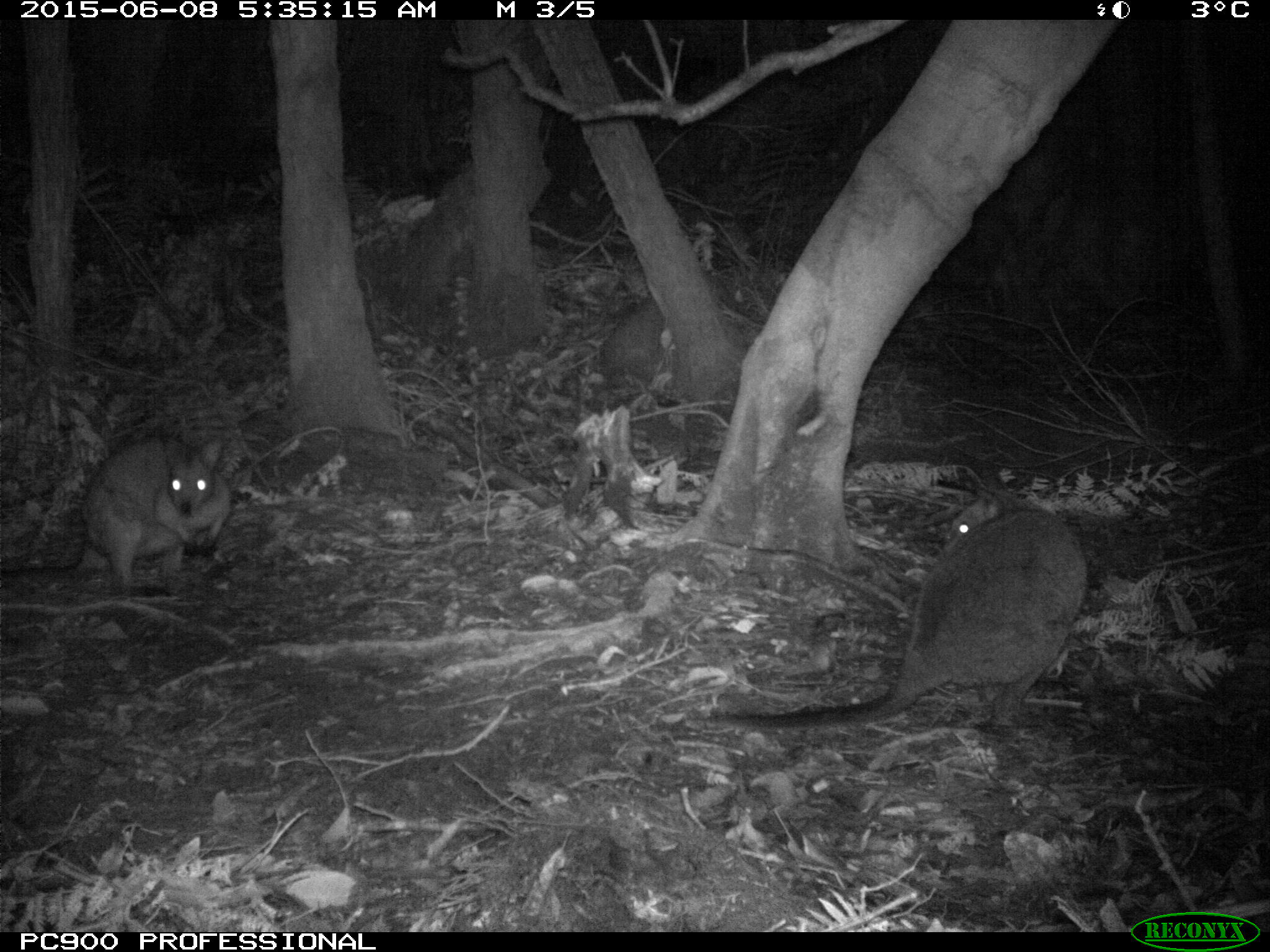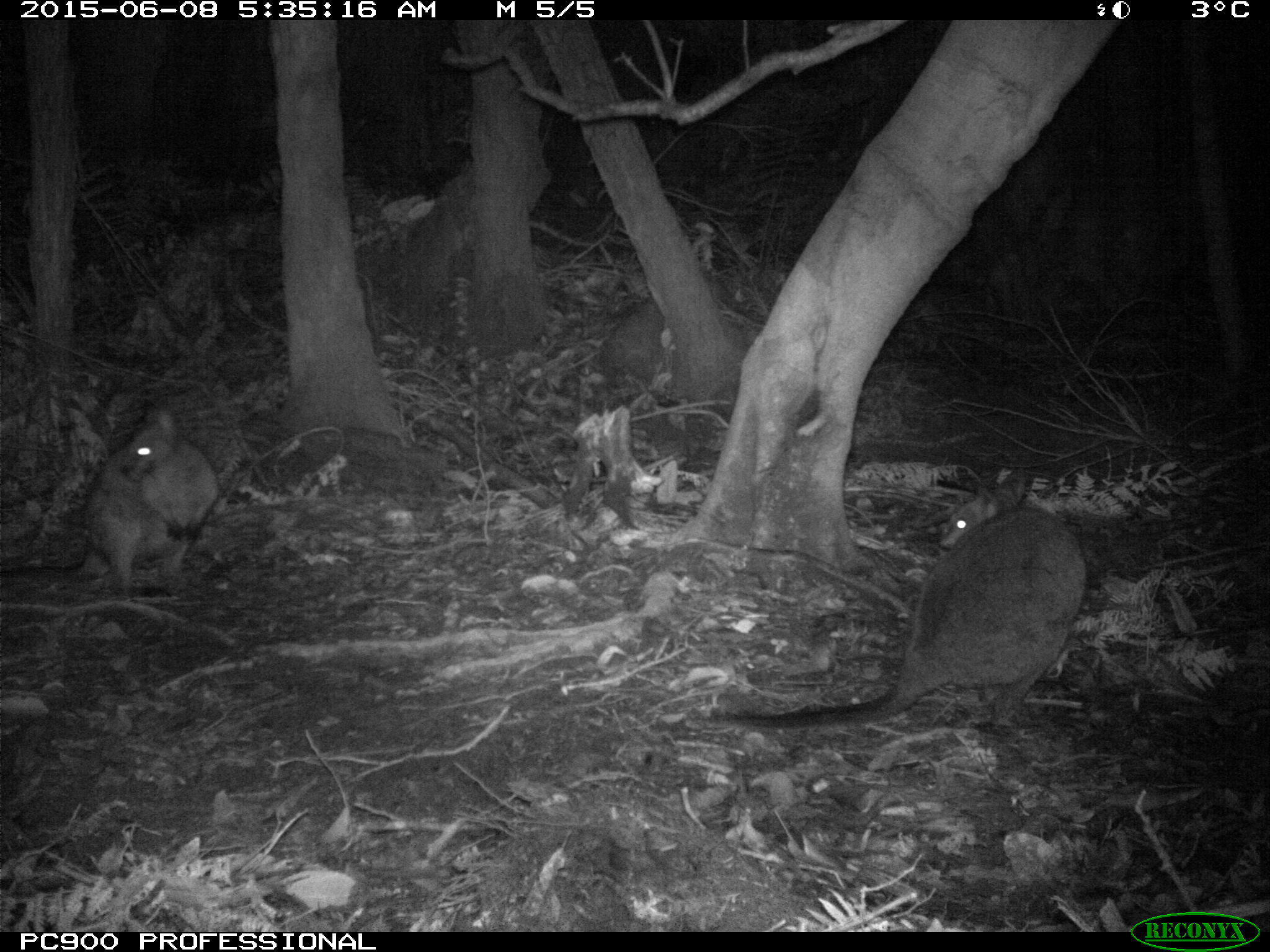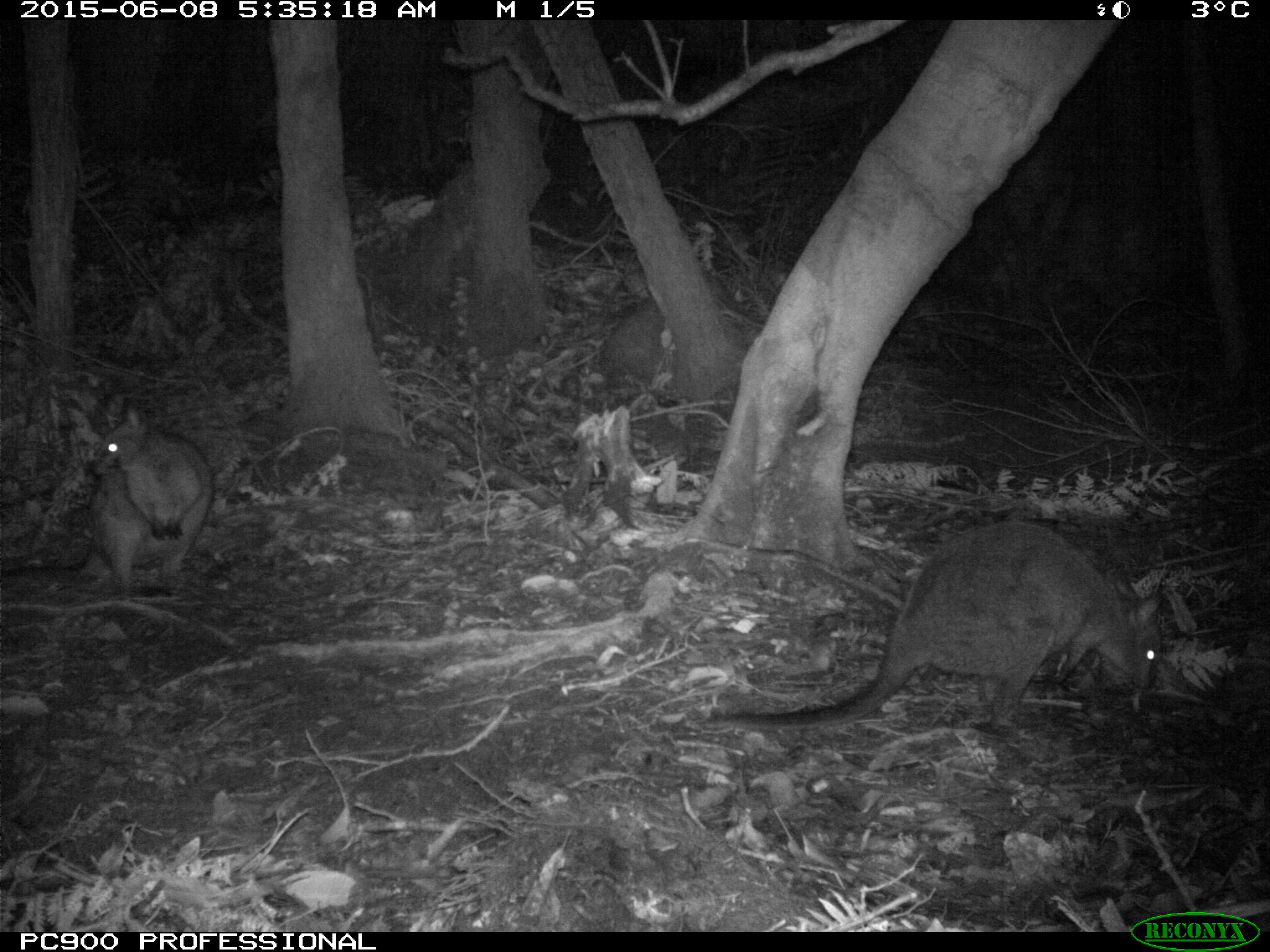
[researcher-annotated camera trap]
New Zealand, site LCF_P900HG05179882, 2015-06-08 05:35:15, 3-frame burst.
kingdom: Animalia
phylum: Chordata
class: Mammalia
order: Diprotodontia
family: Macropodidae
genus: Notamacropus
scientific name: Notamacropus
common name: wallaby